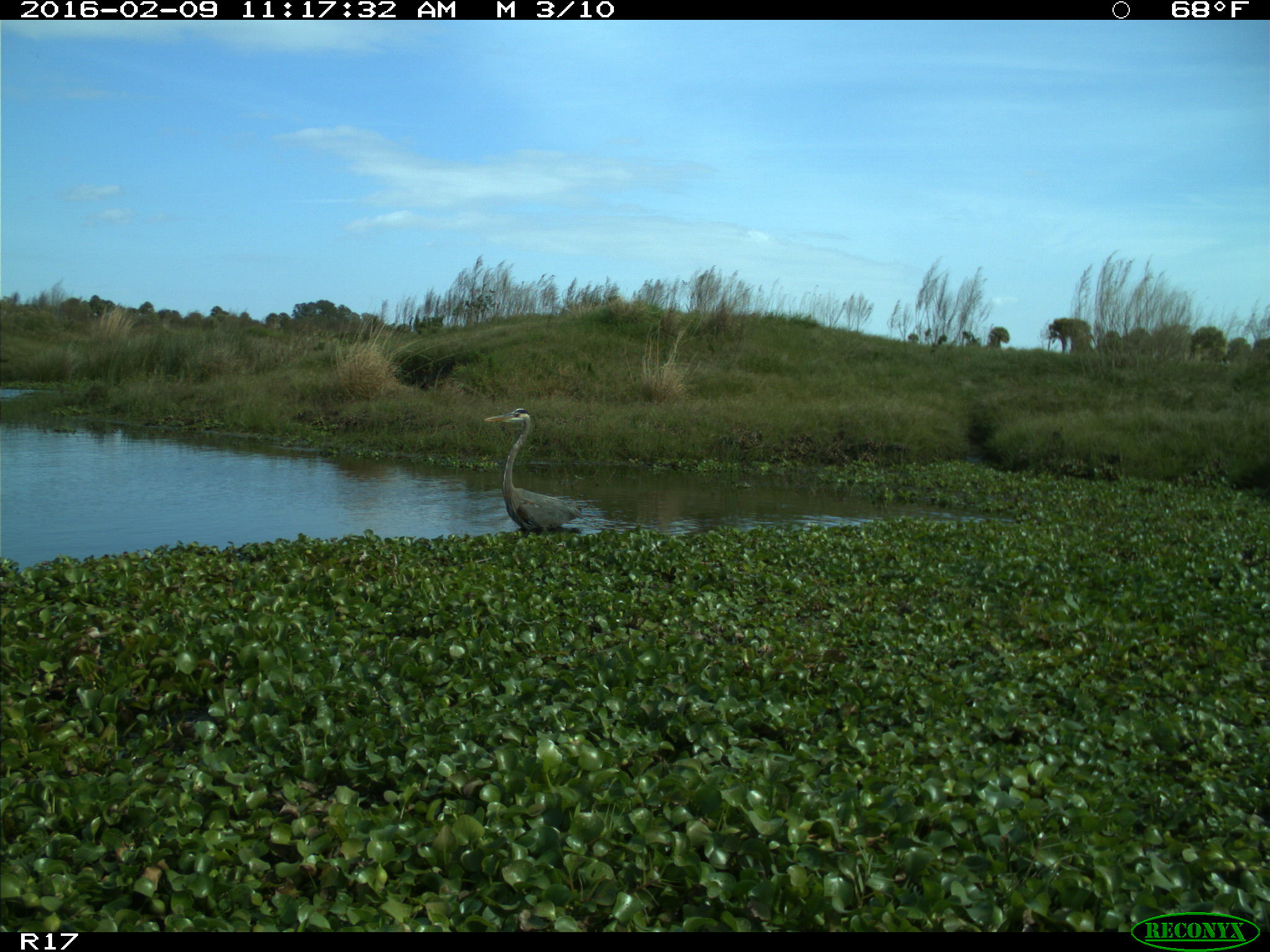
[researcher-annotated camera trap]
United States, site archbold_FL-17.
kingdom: Animalia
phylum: Chordata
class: Aves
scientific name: Aves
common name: birds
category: unidentified bird